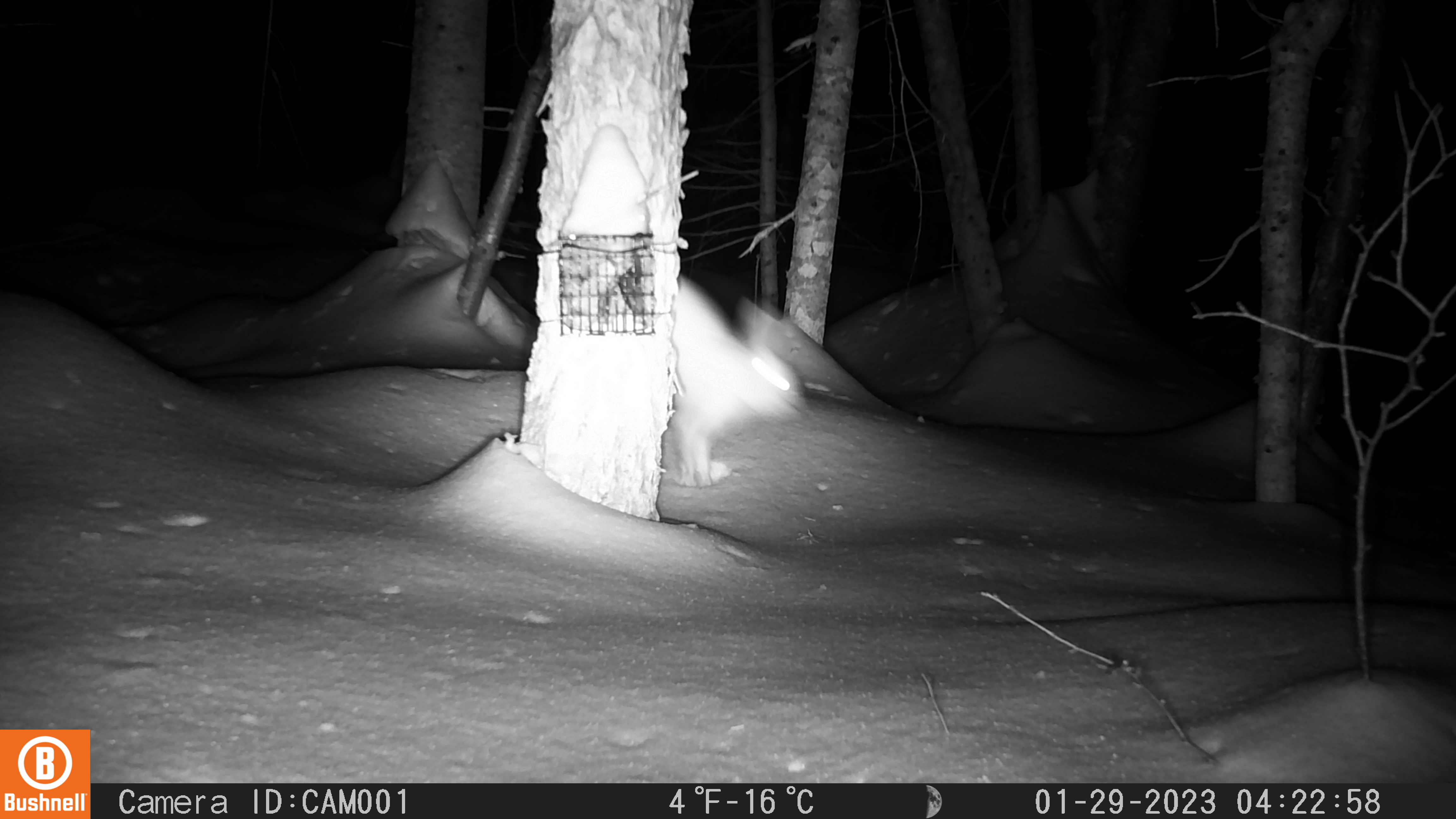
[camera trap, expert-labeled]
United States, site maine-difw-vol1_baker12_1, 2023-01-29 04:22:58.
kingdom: Animalia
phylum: Chordata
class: Mammalia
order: Lagomorpha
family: Leporidae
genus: Lepus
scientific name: Lepus americanus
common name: snowshoe hare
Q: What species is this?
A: Snowshoe hare (Lepus americanus).